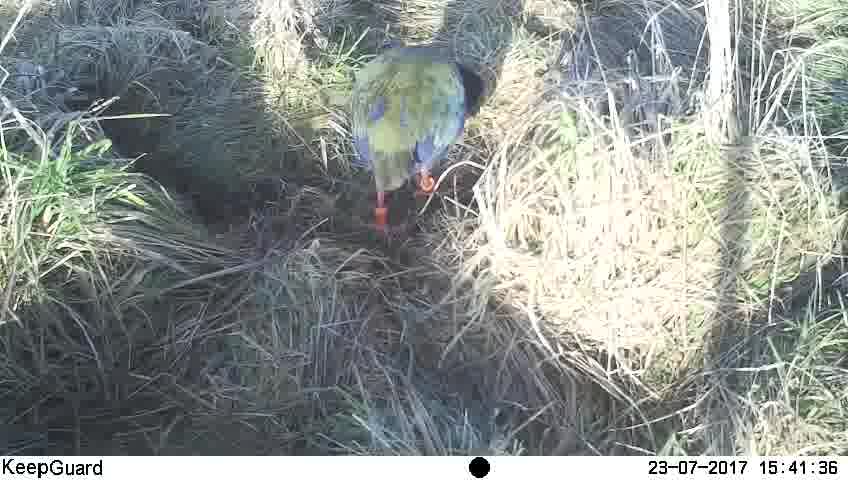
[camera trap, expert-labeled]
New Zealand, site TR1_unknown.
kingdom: Animalia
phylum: Chordata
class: Aves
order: Gruiformes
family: Rallidae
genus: Porphyrio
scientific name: Porphyrio mantelli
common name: takahe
Takahe (Porphyrio mantelli).